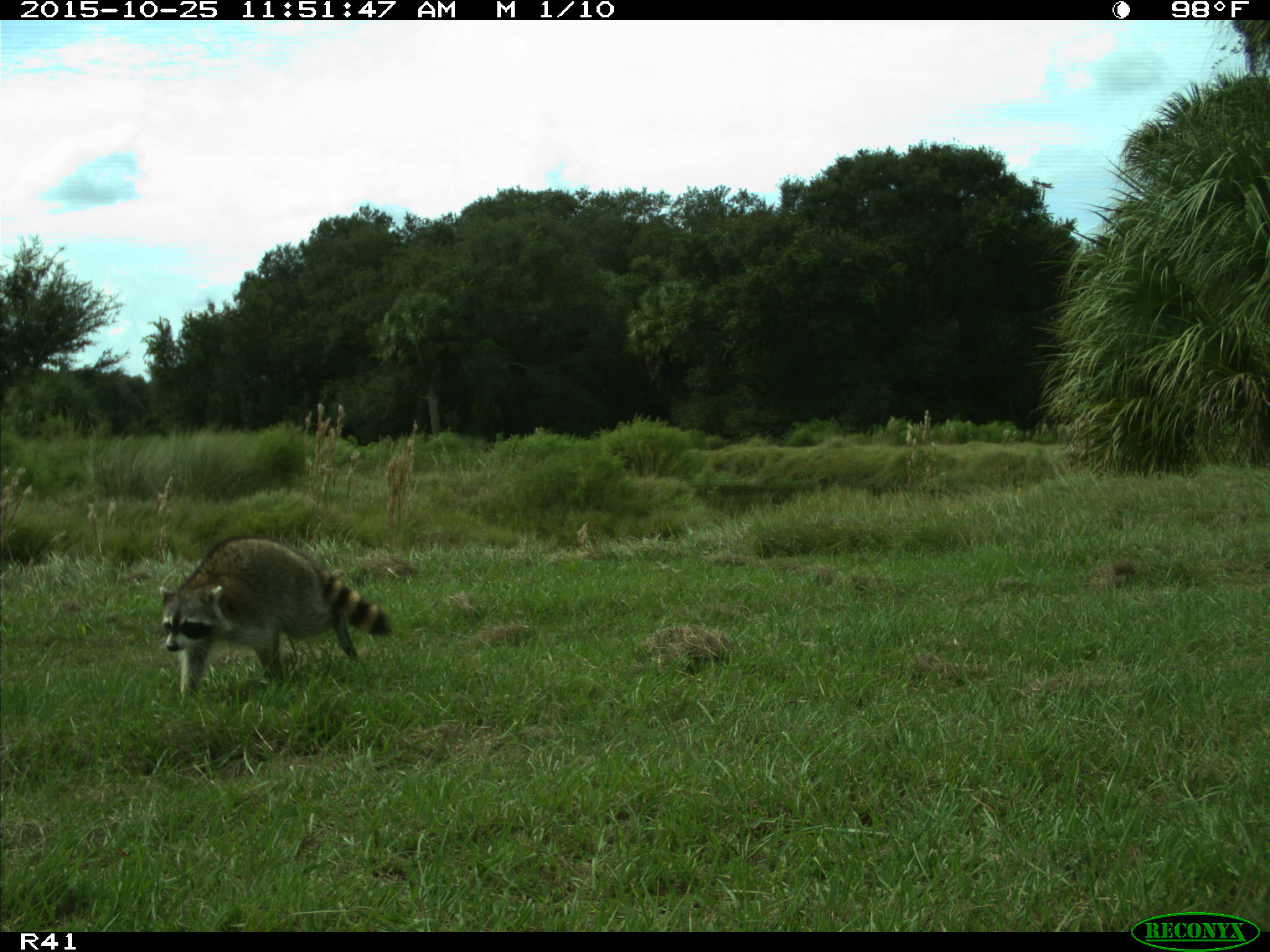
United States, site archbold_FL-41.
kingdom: Animalia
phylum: Chordata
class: Mammalia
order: Carnivora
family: Procyonidae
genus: Procyon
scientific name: Procyon lotor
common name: common raccoon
Procyon lotor (common raccoon).